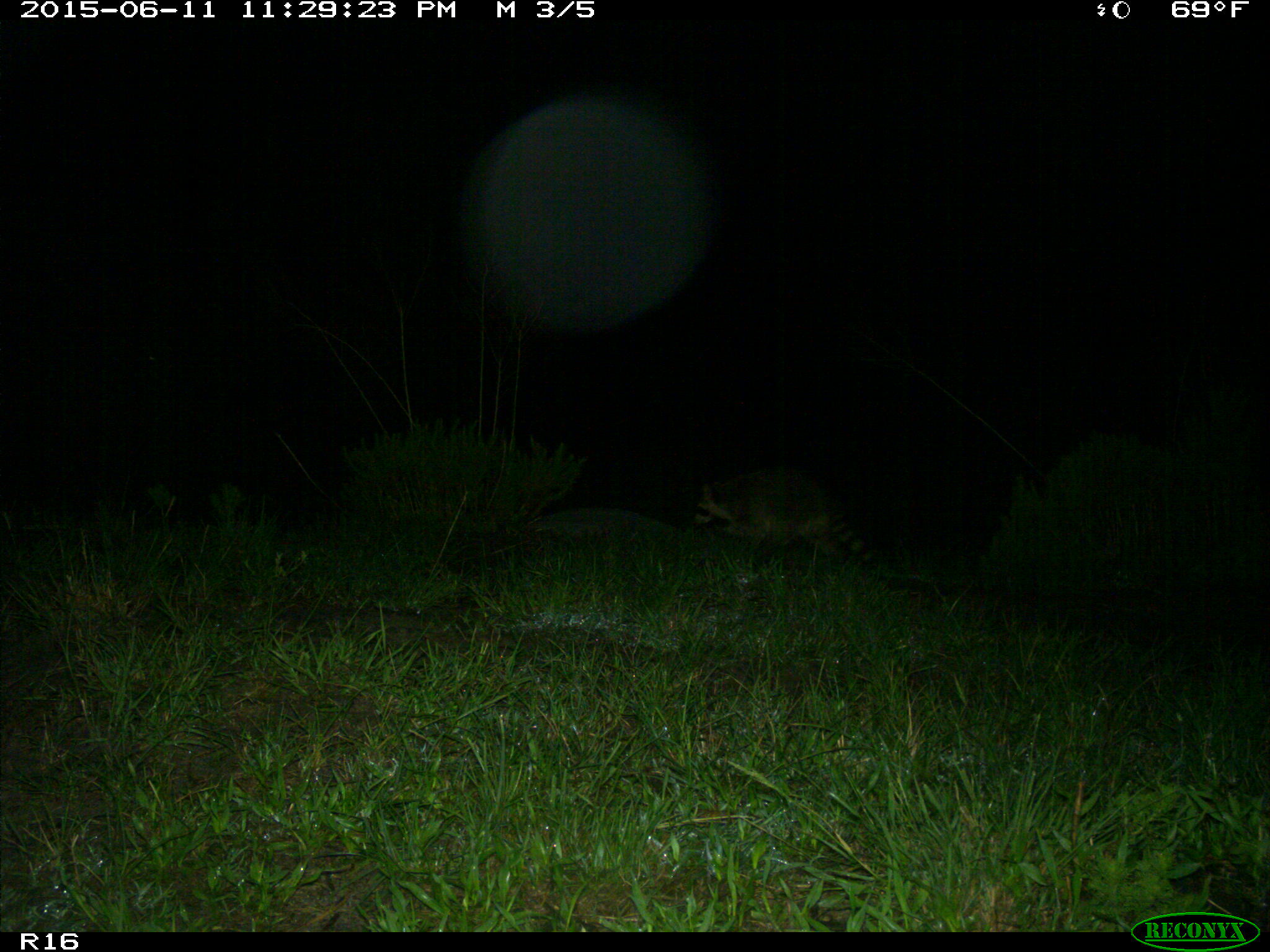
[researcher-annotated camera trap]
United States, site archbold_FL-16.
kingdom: Animalia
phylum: Chordata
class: Mammalia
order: Carnivora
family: Procyonidae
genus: Procyon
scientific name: Procyon lotor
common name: common raccoon